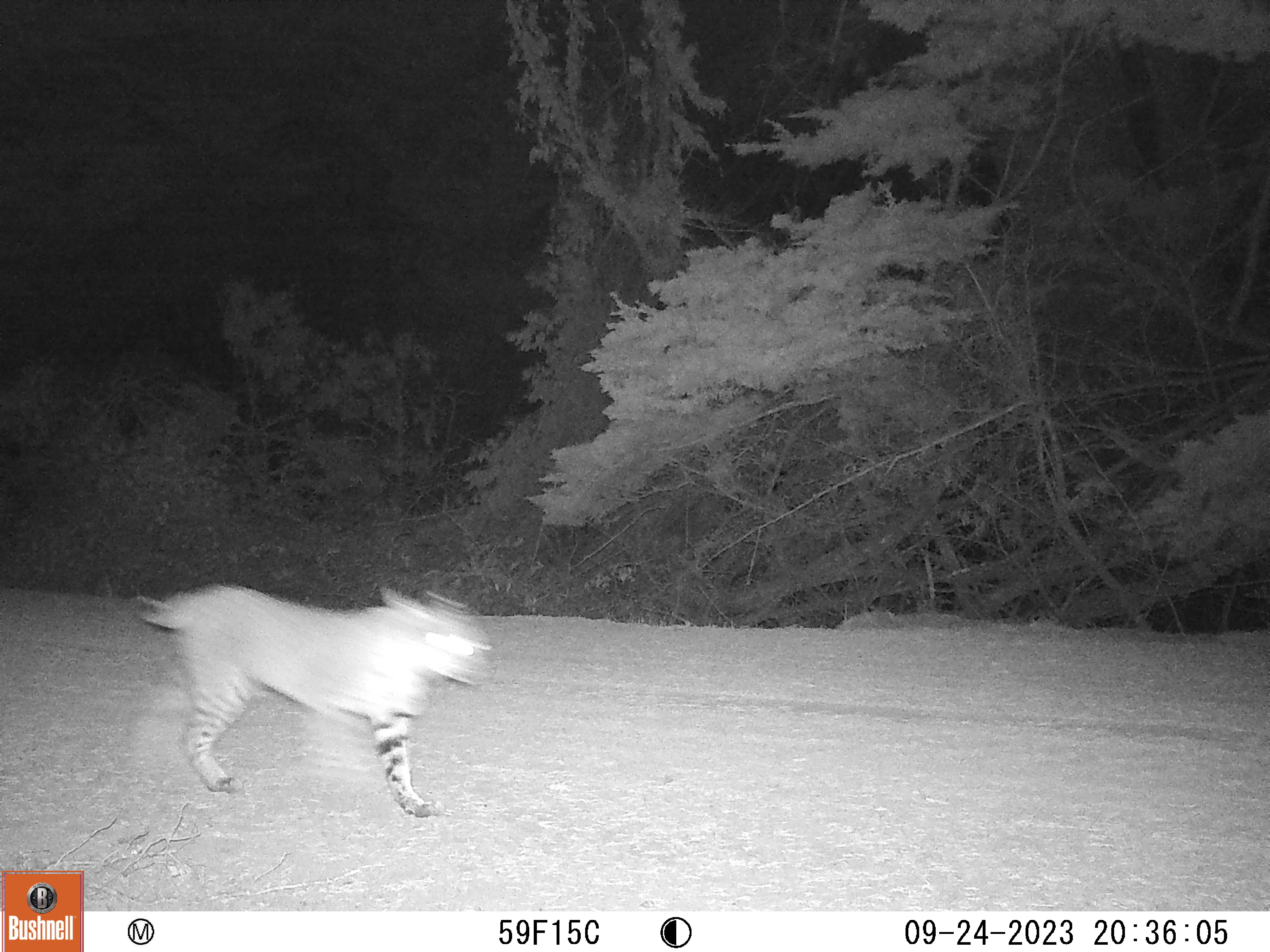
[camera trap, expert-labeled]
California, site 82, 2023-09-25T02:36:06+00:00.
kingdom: Animalia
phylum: Chordata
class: Mammalia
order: Carnivora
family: Felidae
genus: Lynx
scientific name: Lynx rufus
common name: bobcat